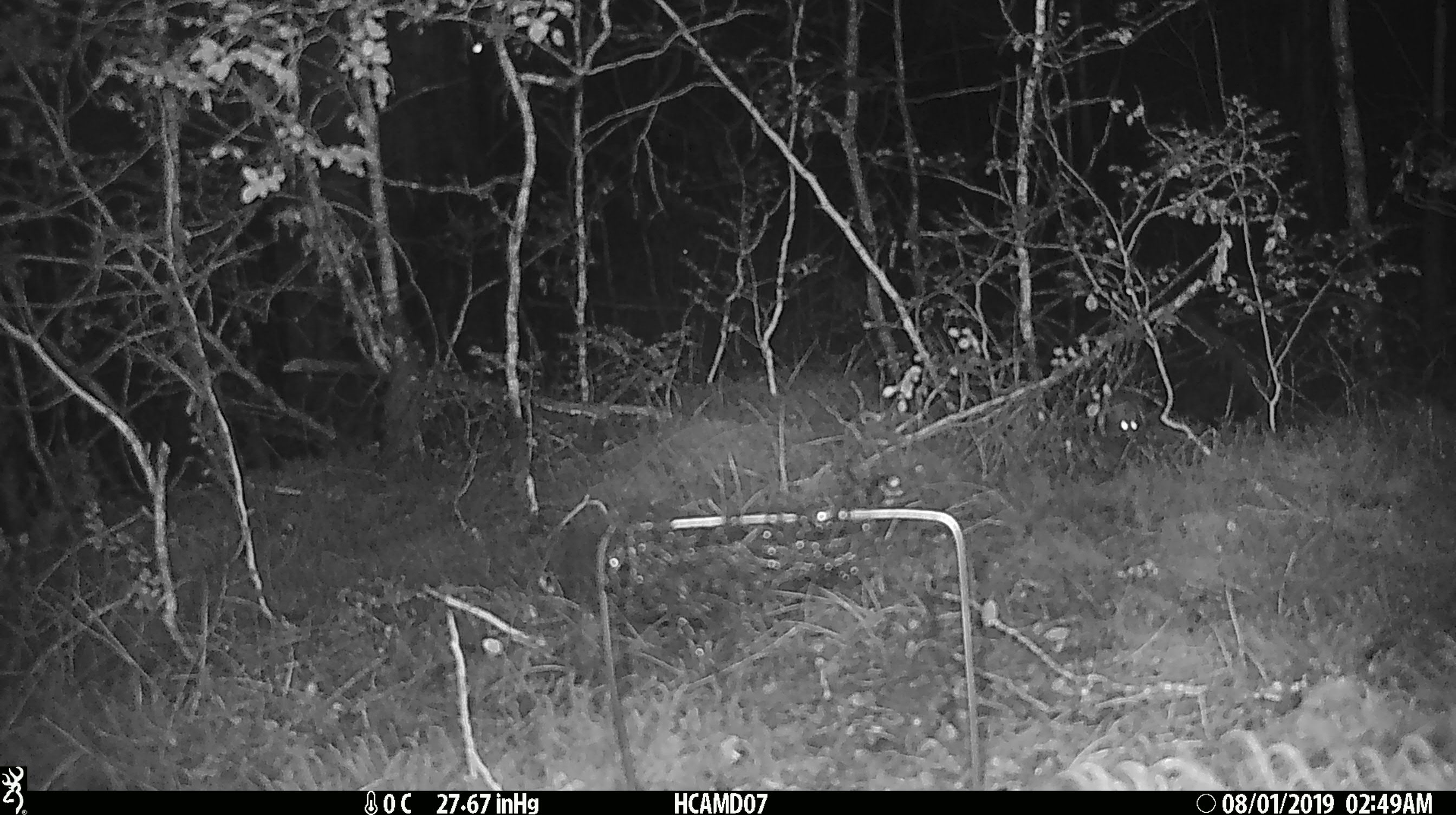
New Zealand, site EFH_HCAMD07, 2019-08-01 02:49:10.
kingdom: Animalia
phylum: Chordata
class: Mammalia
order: Rodentia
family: Muridae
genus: Mus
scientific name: Mus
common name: mouse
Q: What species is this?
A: Mouse (Mus).